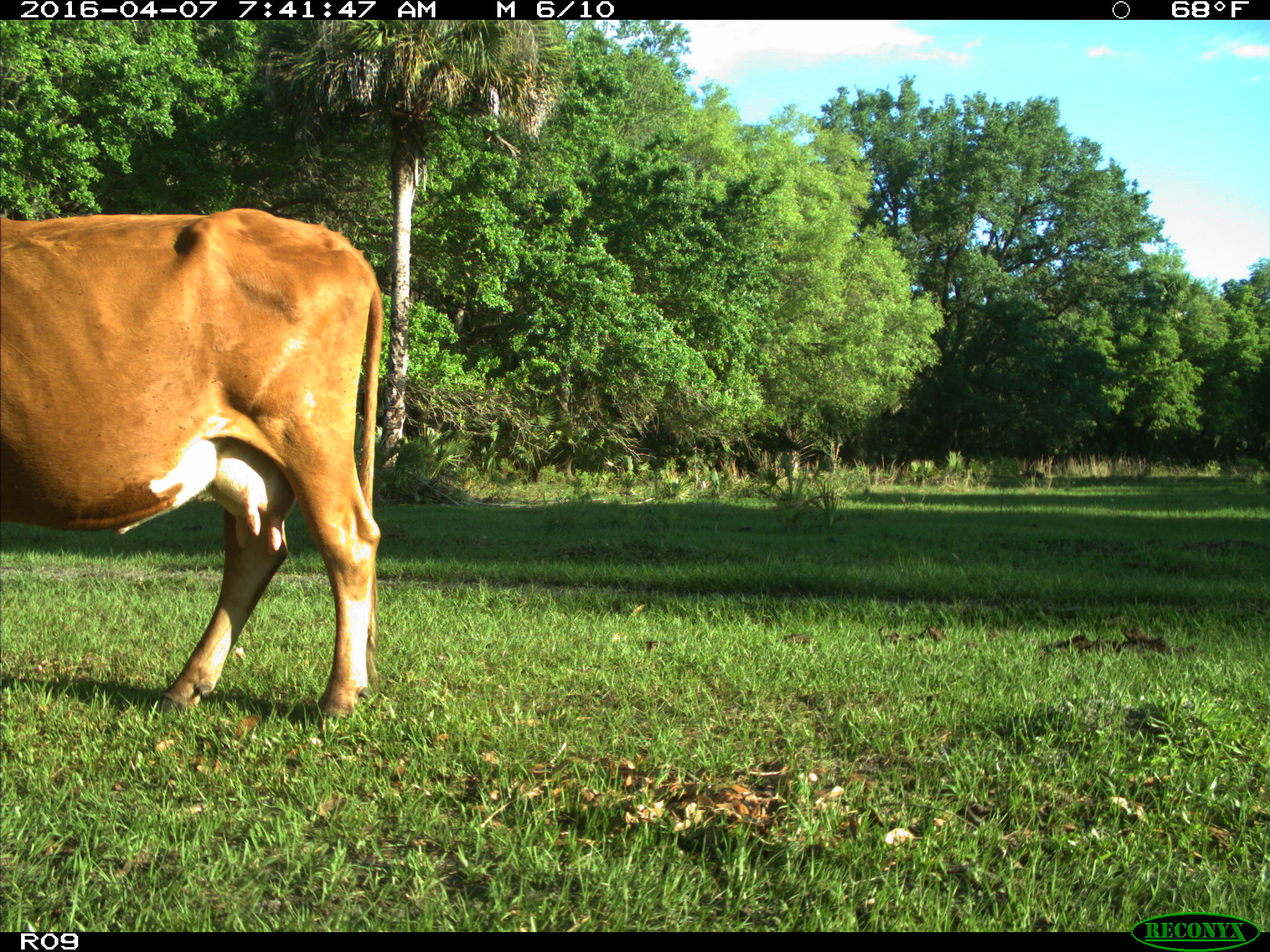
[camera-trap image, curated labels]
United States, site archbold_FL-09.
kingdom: Animalia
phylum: Chordata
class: Mammalia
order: Artiodactyla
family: Bovidae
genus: Bos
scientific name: Bos taurus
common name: domestic cow